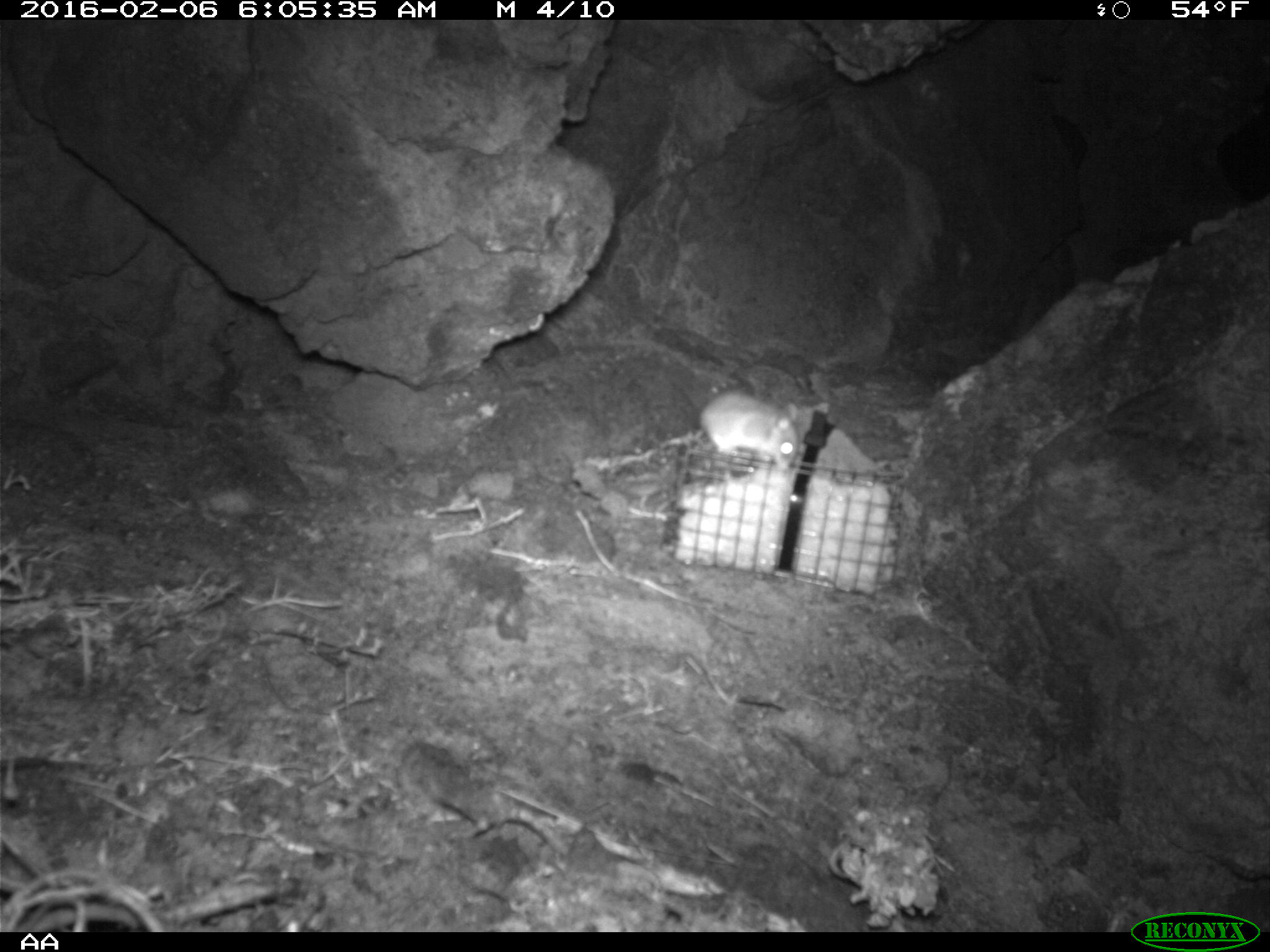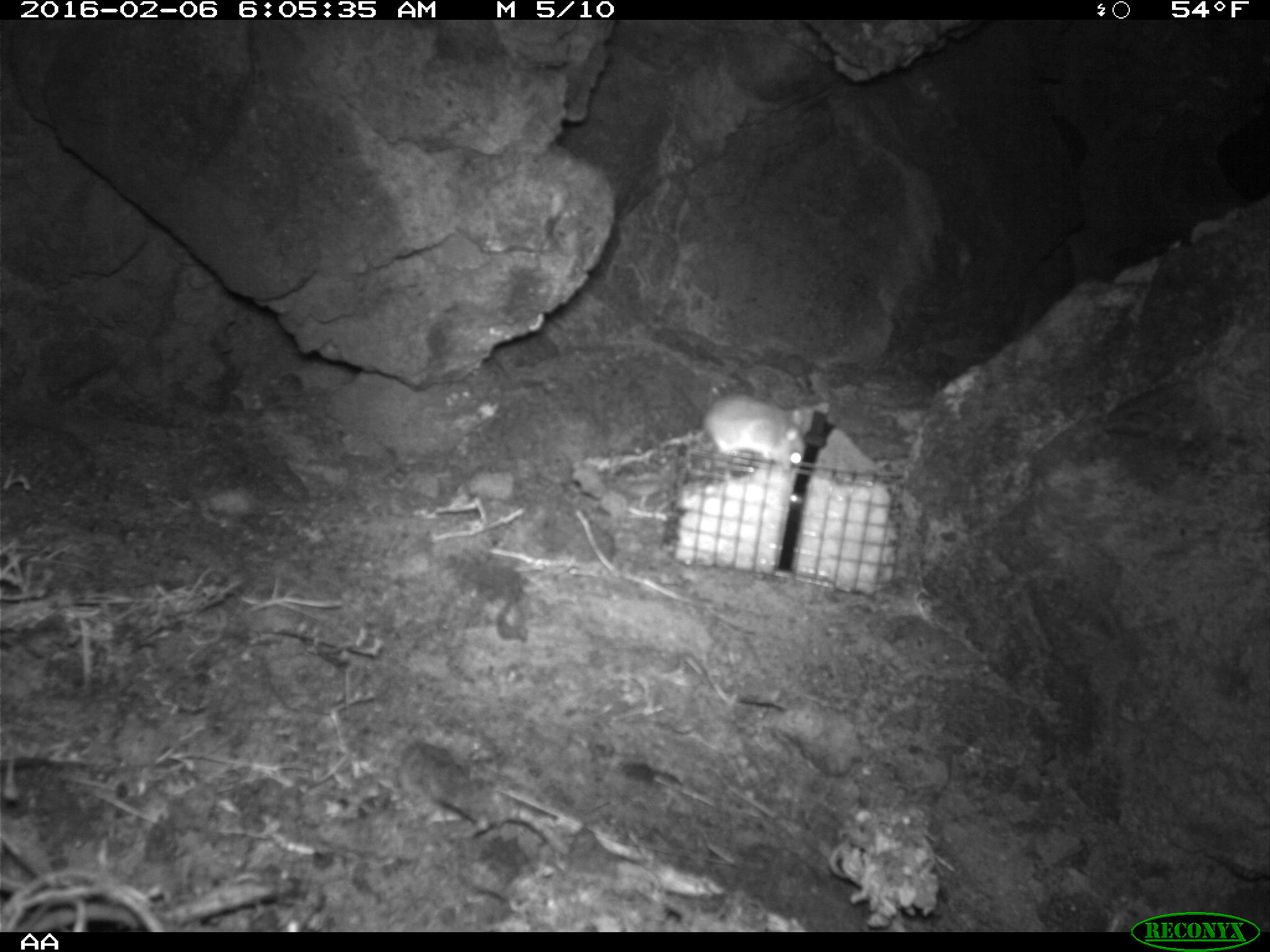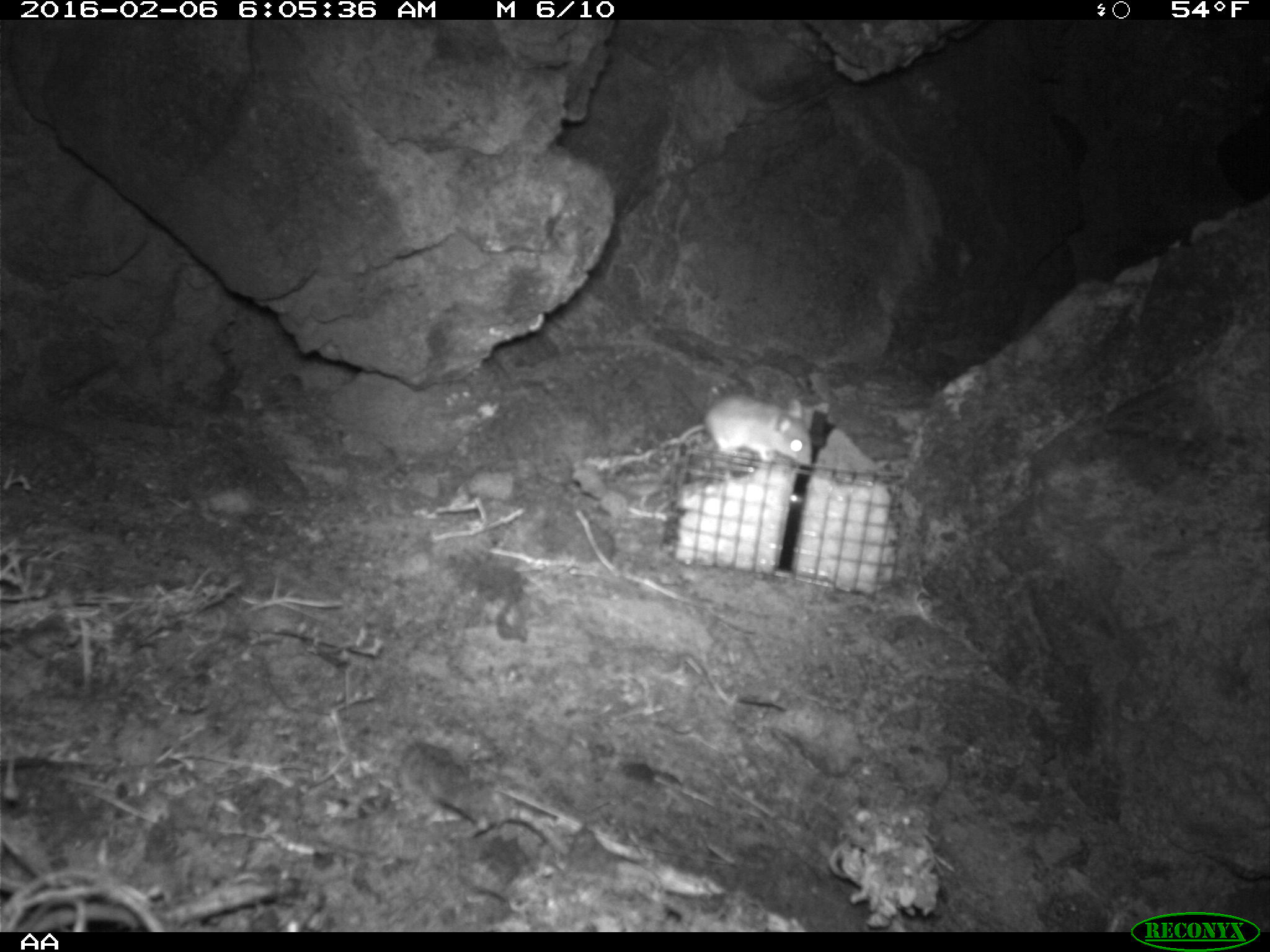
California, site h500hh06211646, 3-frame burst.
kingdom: Animalia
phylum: Chordata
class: Mammalia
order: Rodentia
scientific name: Rodentia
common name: rodent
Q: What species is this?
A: Rodent (Rodentia).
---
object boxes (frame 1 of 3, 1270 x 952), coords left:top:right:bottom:
rodent: 699:390:799:472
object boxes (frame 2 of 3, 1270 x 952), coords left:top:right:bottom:
rodent: 689:390:805:465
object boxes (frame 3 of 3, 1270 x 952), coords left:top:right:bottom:
rodent: 679:394:815:470